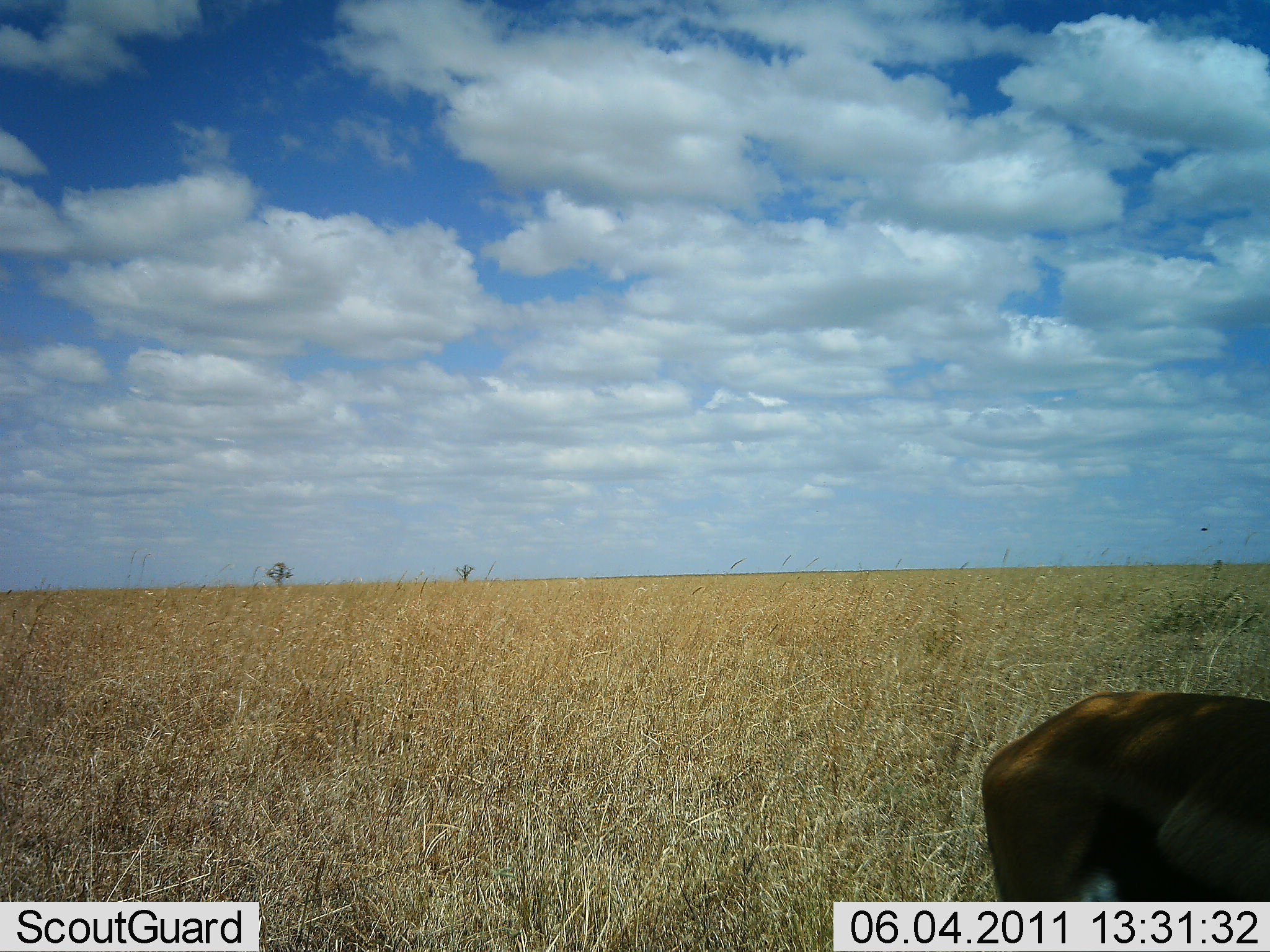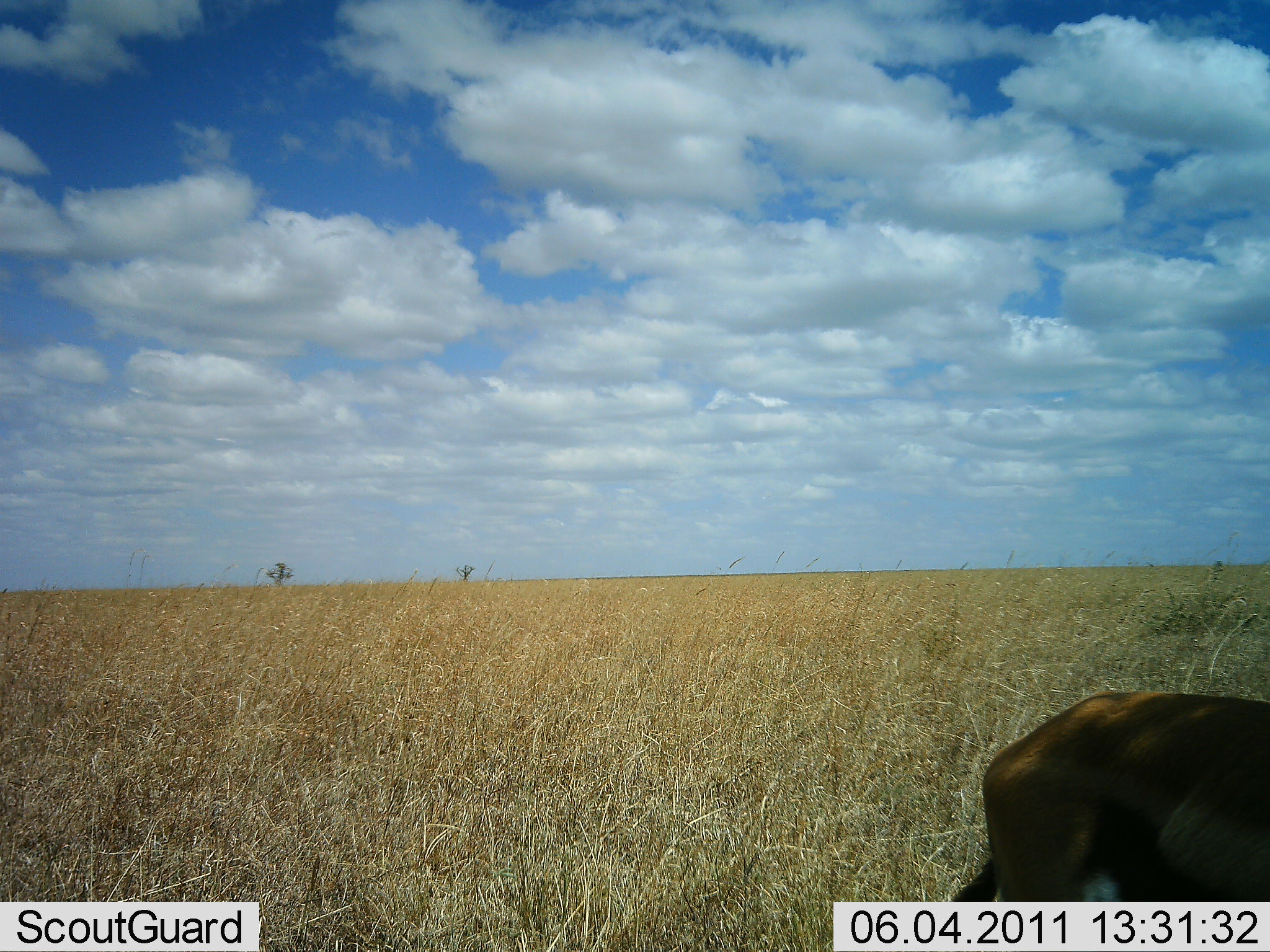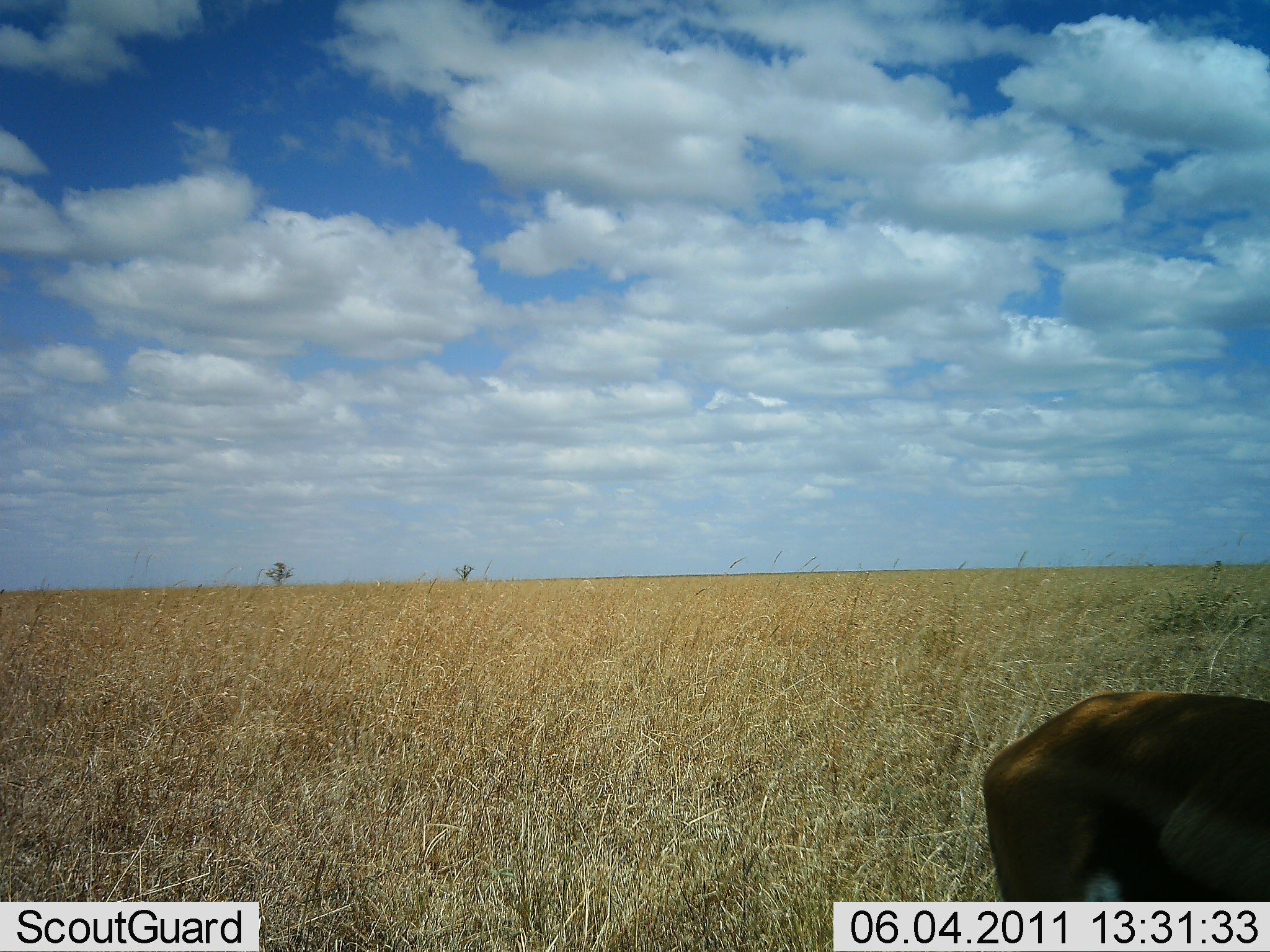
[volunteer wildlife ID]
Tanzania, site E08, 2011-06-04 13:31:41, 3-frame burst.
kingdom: Animalia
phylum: Chordata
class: Mammalia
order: Artiodactyla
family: Bovidae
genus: Eudorcas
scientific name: Eudorcas thomsonii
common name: thomson's gazelle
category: gazellethomsons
Gazellethomsons (thomson's gazelle) (Eudorcas thomsonii), count 1. Behavior (volunteer vote fractions): standing 92%, resting 0%, moving 0%, interacting 0%. Young present (vote fraction): 0%. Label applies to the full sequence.